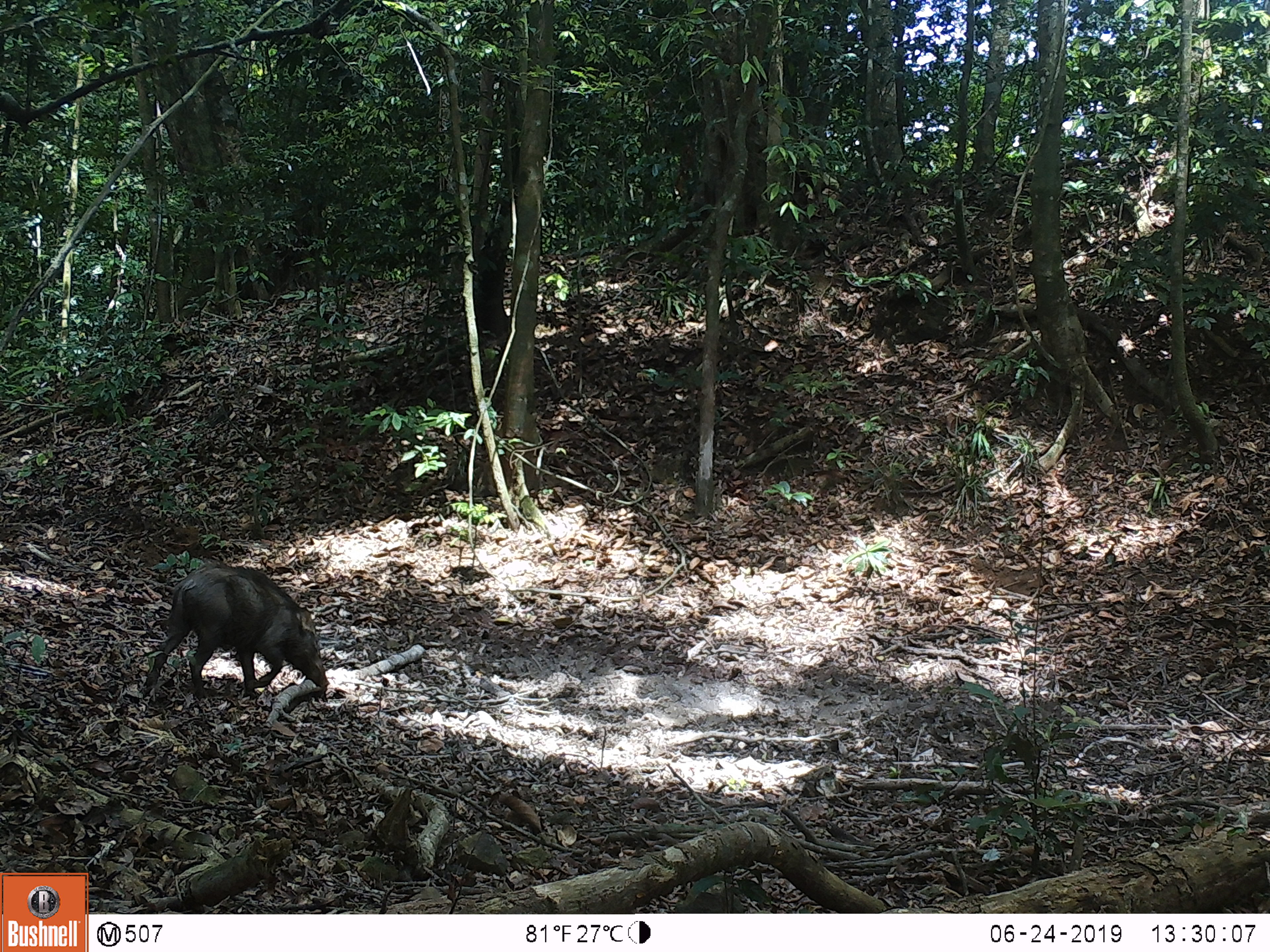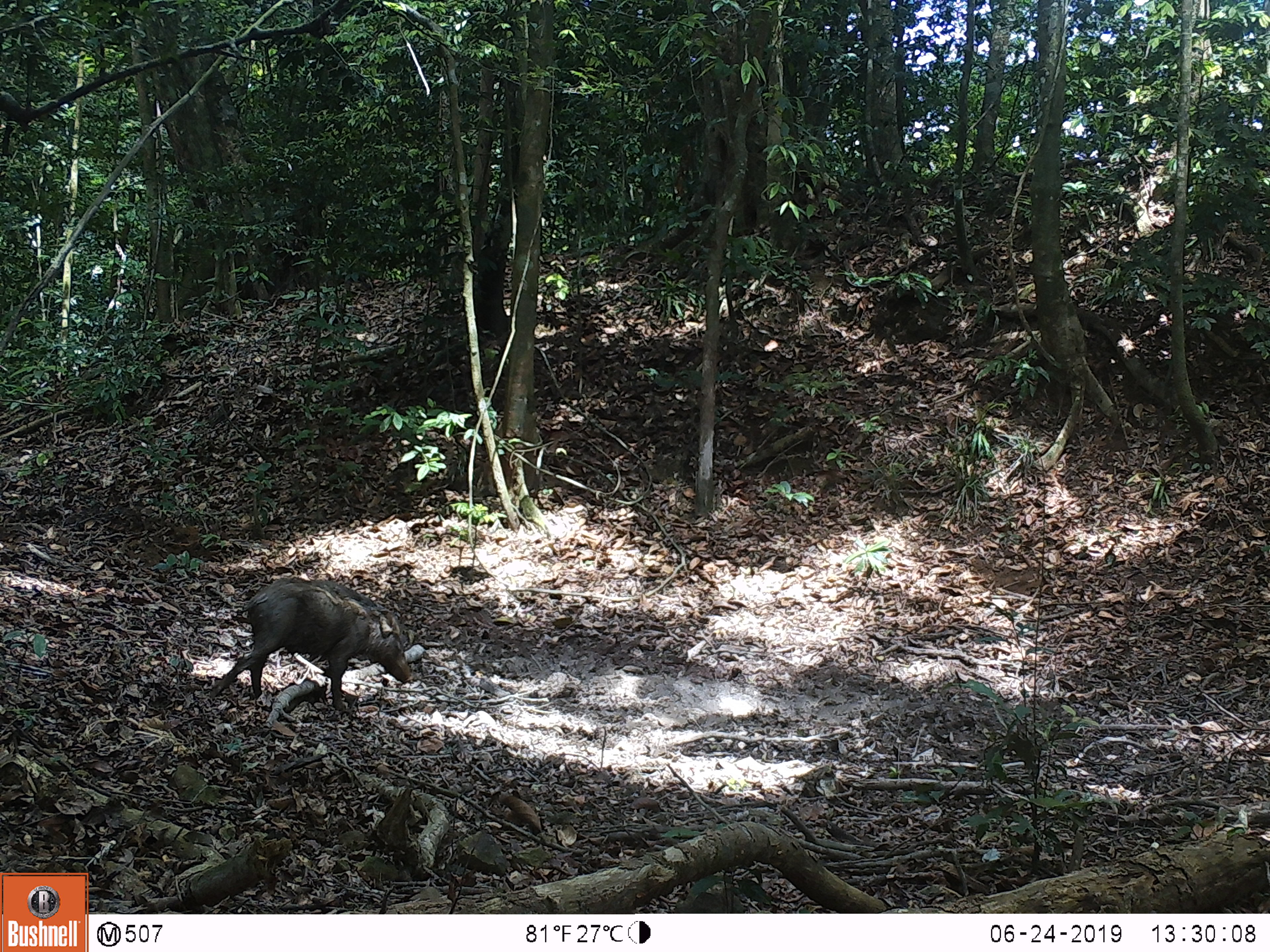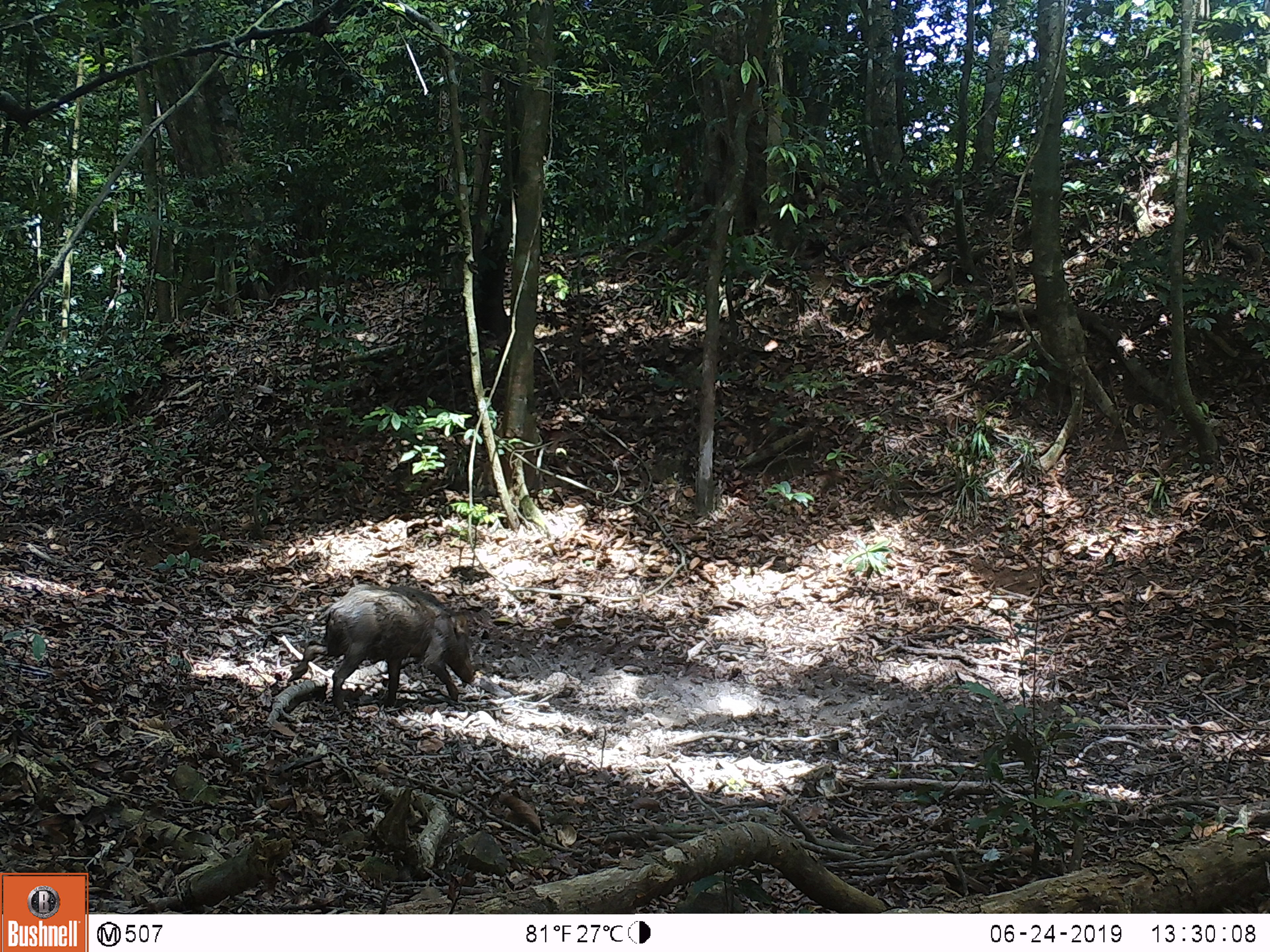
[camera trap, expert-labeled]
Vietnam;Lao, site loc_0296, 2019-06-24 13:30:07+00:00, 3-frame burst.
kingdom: Animalia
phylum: Chordata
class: Mammalia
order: Artiodactyla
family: Suidae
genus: Sus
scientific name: Sus scrofa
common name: eurasian wild pig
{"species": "eurasian wild pig (Sus scrofa)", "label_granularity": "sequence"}